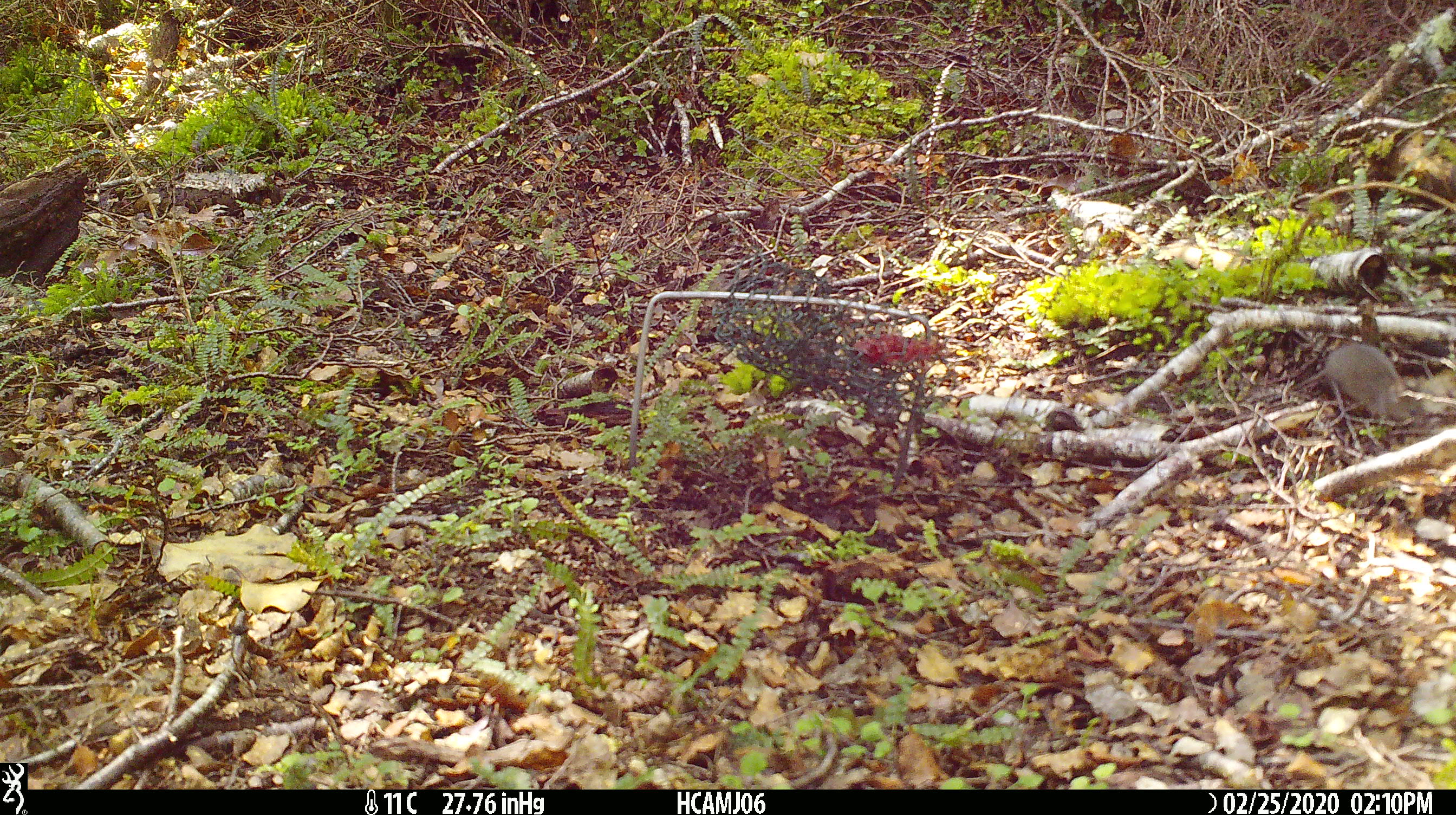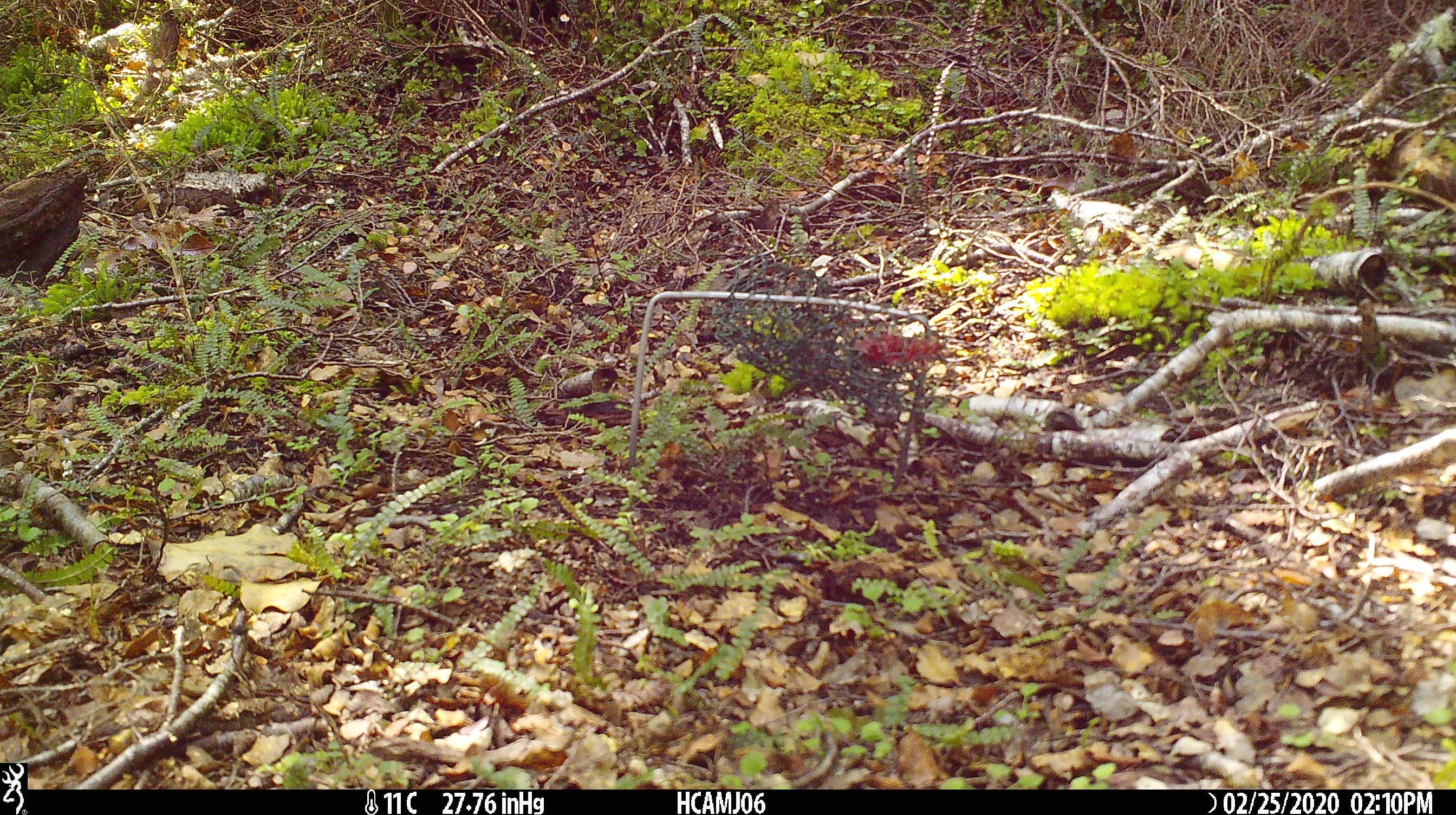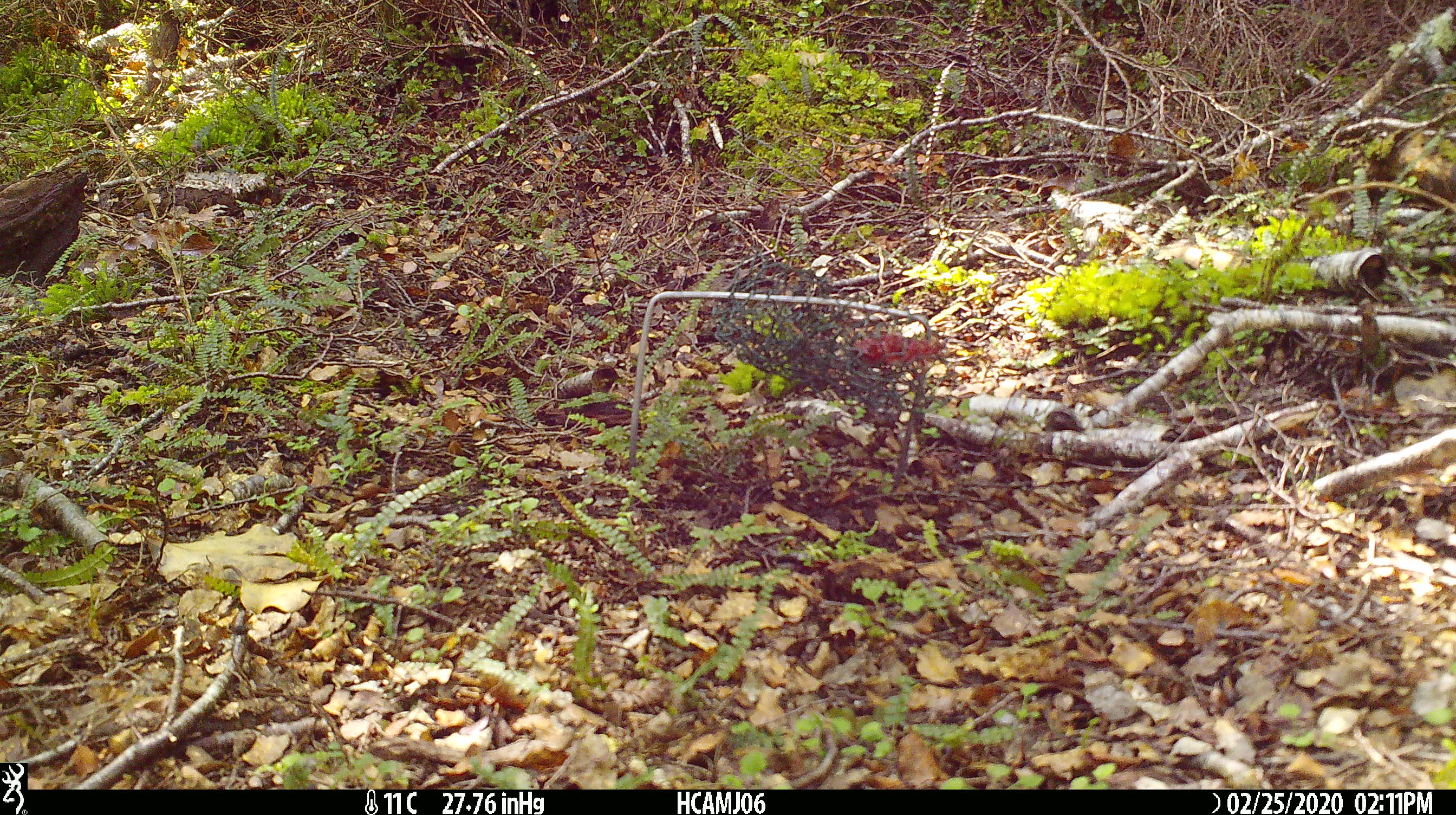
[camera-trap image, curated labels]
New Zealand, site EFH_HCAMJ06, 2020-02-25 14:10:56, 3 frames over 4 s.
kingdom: Animalia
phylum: Chordata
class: Mammalia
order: Rodentia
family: Muridae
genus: Mus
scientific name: Mus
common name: mouse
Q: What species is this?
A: Mouse (Mus).